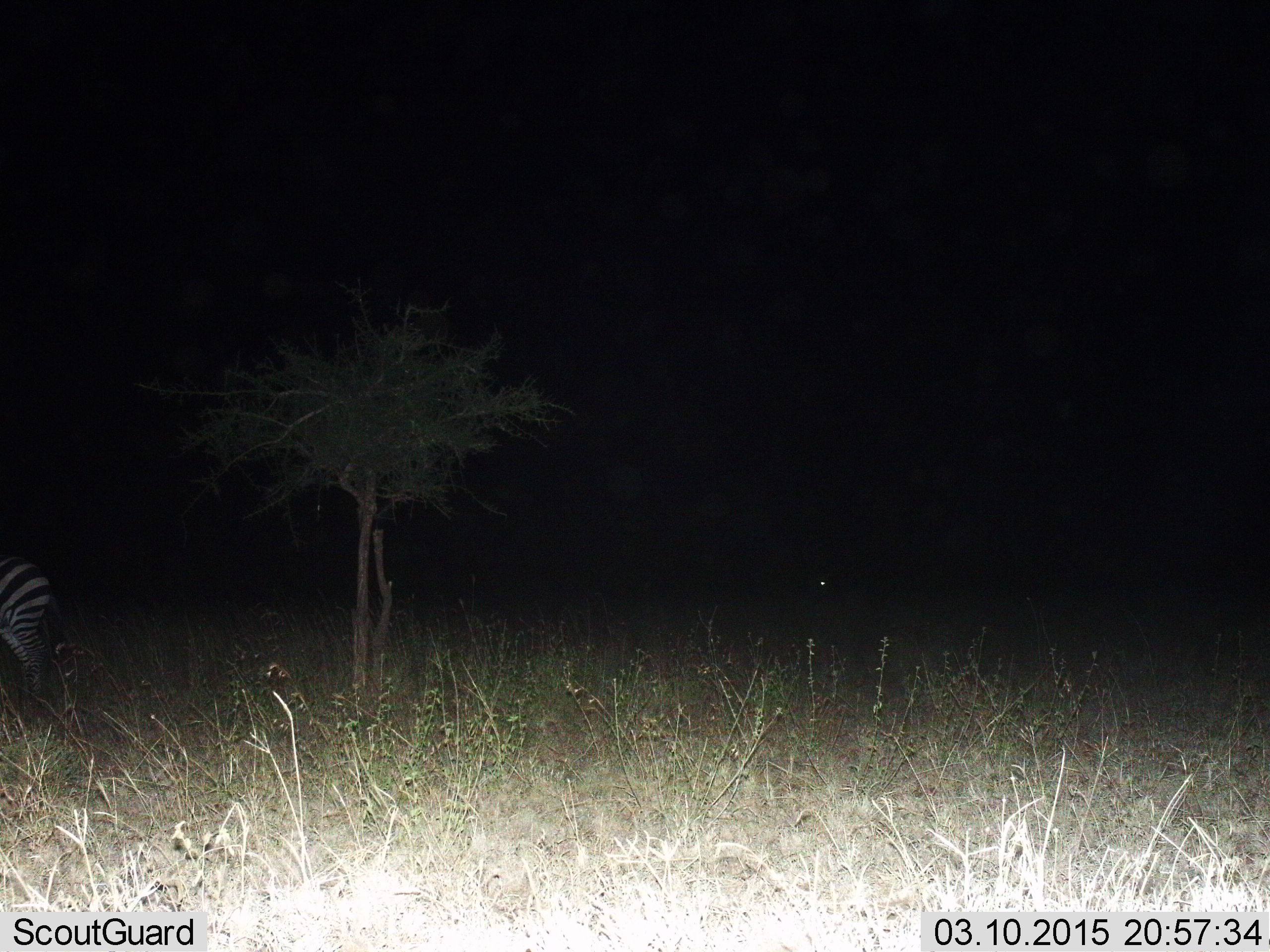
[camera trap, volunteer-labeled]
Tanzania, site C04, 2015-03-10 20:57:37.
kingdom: Animalia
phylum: Chordata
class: Mammalia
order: Perissodactyla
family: Equidae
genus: Equus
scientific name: Equus quagga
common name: plains zebra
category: zebra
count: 1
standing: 73%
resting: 0%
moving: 27%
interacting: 0%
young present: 0%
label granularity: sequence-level